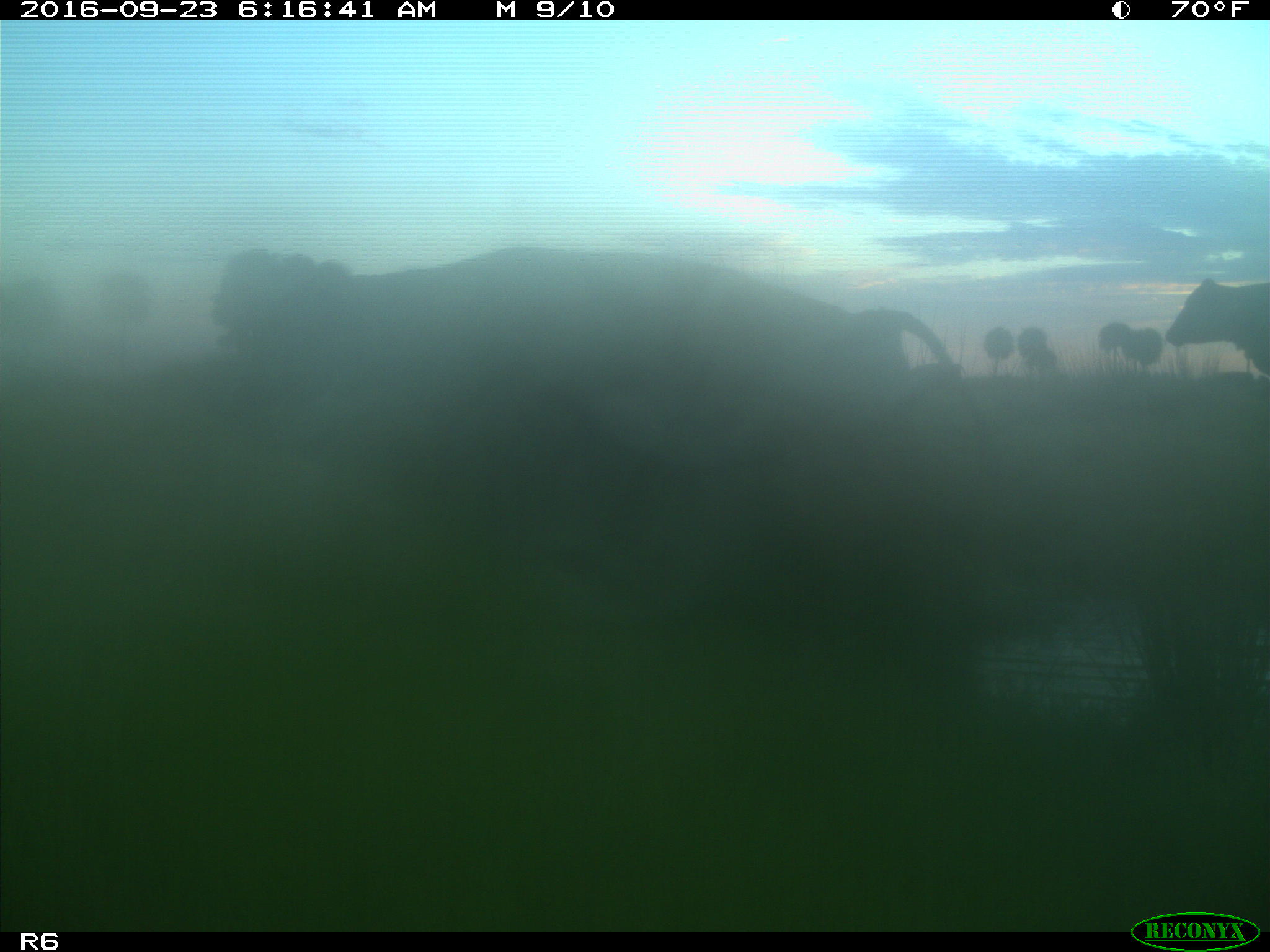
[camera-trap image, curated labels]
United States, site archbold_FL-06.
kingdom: Animalia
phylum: Chordata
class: Mammalia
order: Artiodactyla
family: Bovidae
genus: Bos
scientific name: Bos taurus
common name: domestic cow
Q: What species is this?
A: Bos taurus (domestic cow).